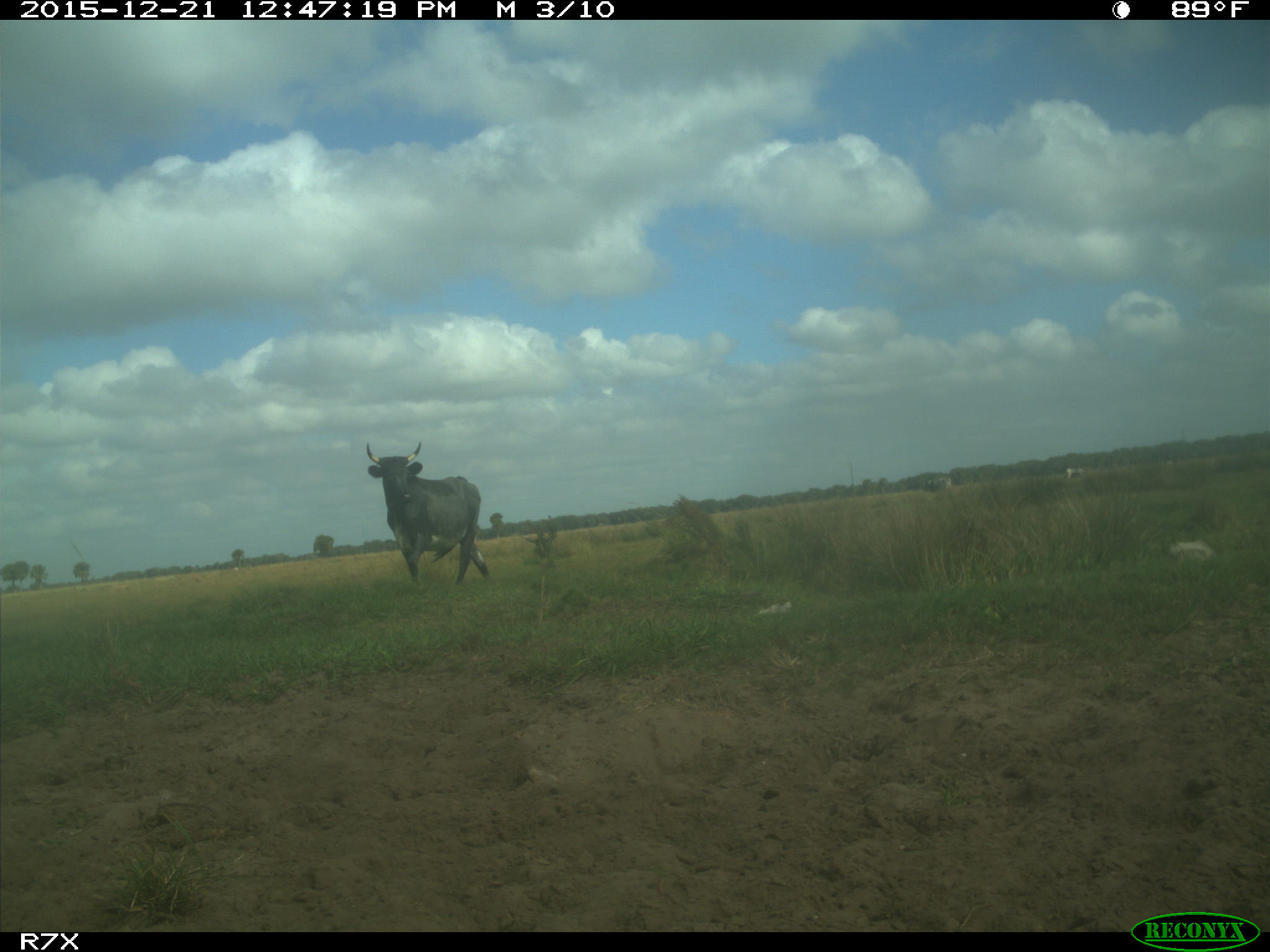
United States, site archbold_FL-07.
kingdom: Animalia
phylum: Chordata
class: Mammalia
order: Artiodactyla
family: Bovidae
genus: Bos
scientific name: Bos taurus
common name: domestic cow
Bos taurus (domestic cow).